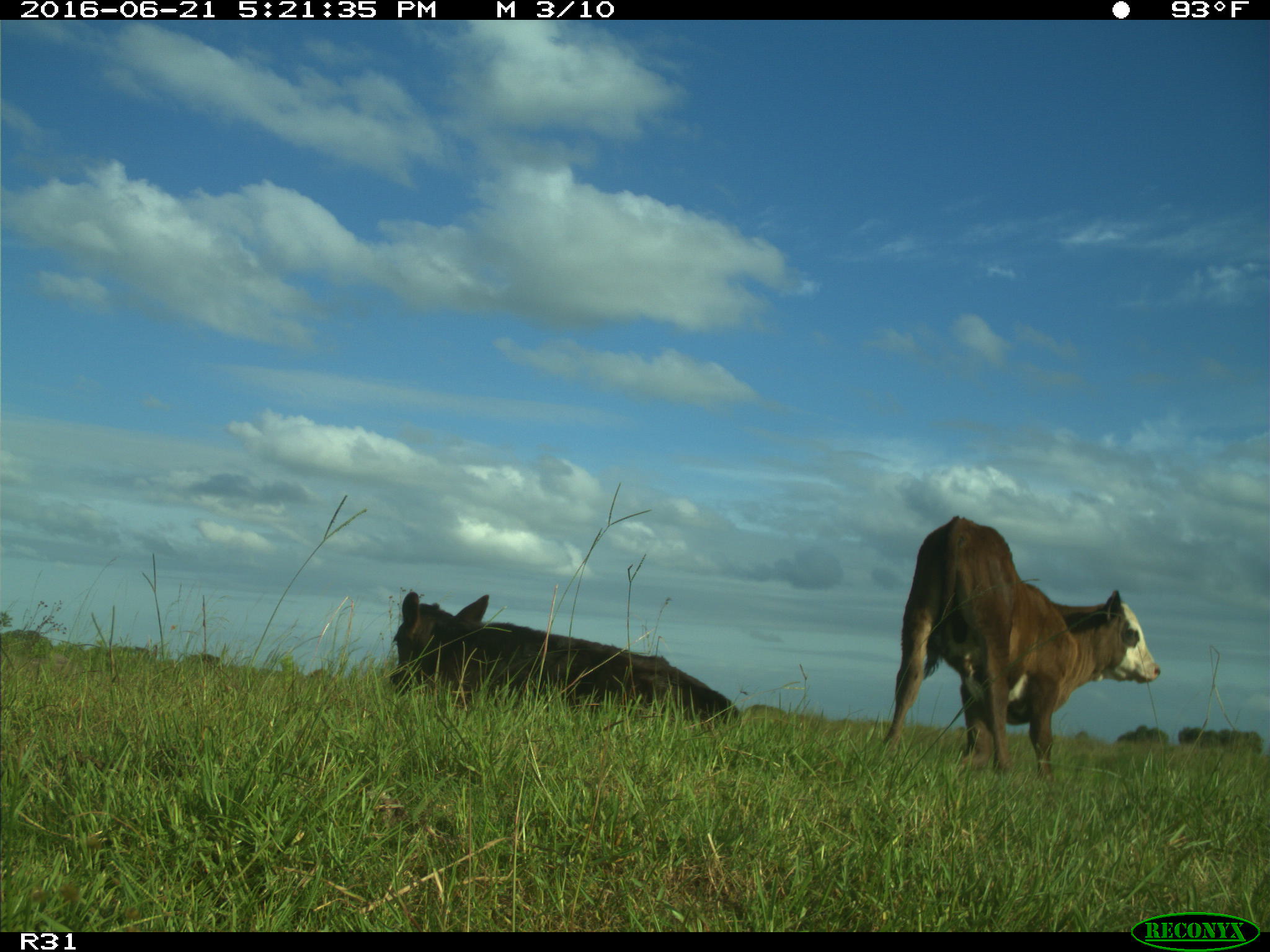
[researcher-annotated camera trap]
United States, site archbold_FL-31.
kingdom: Animalia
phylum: Chordata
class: Mammalia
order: Artiodactyla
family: Bovidae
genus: Bos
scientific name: Bos taurus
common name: domestic cow